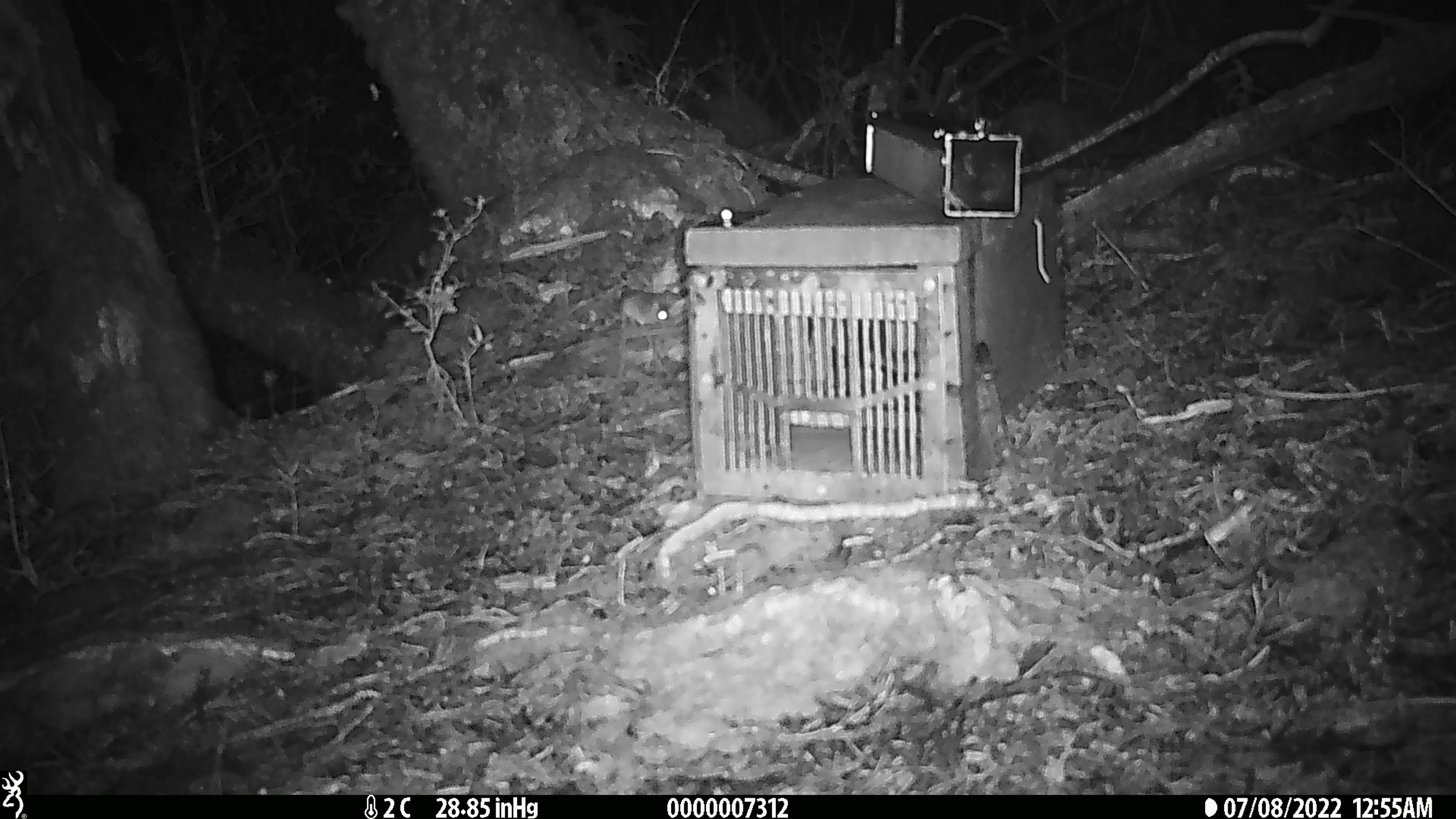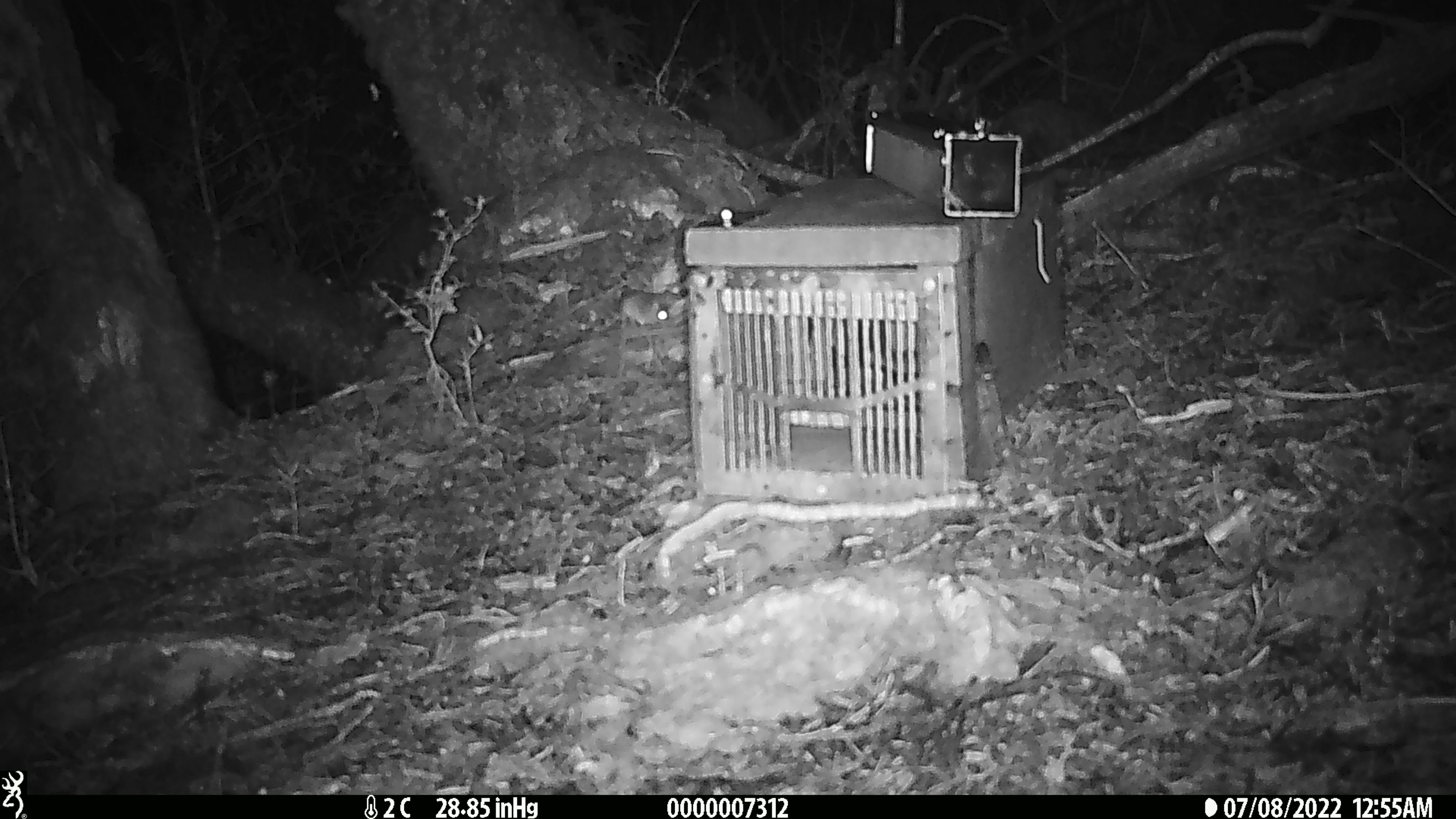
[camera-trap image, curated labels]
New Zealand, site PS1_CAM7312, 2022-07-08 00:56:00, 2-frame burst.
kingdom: Animalia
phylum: Chordata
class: Mammalia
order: Rodentia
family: Muridae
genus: Mus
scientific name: Mus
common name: mouse